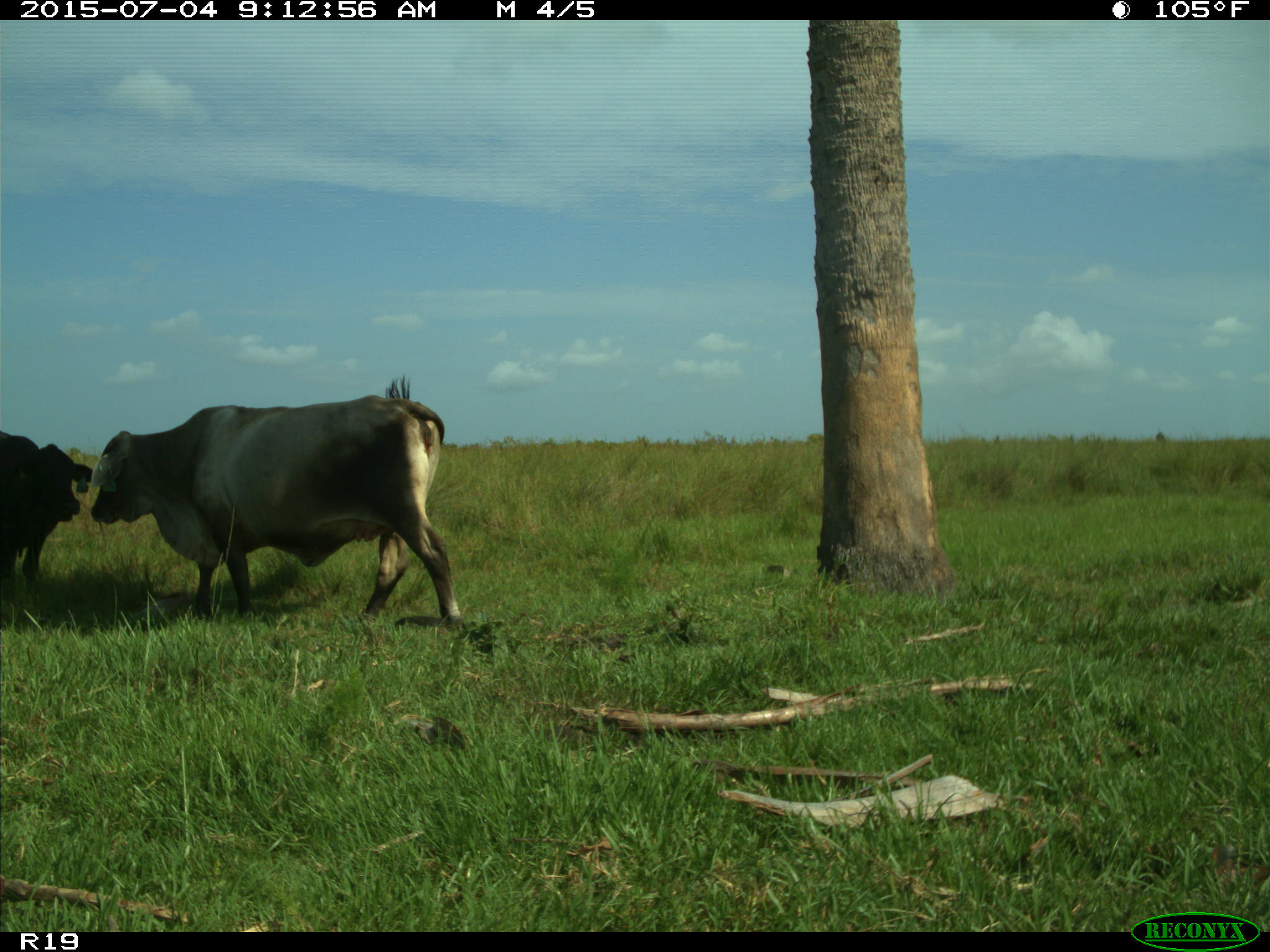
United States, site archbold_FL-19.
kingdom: Animalia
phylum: Chordata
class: Mammalia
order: Artiodactyla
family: Bovidae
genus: Bos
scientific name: Bos taurus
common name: domestic cow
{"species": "Bos taurus (domestic cow)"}